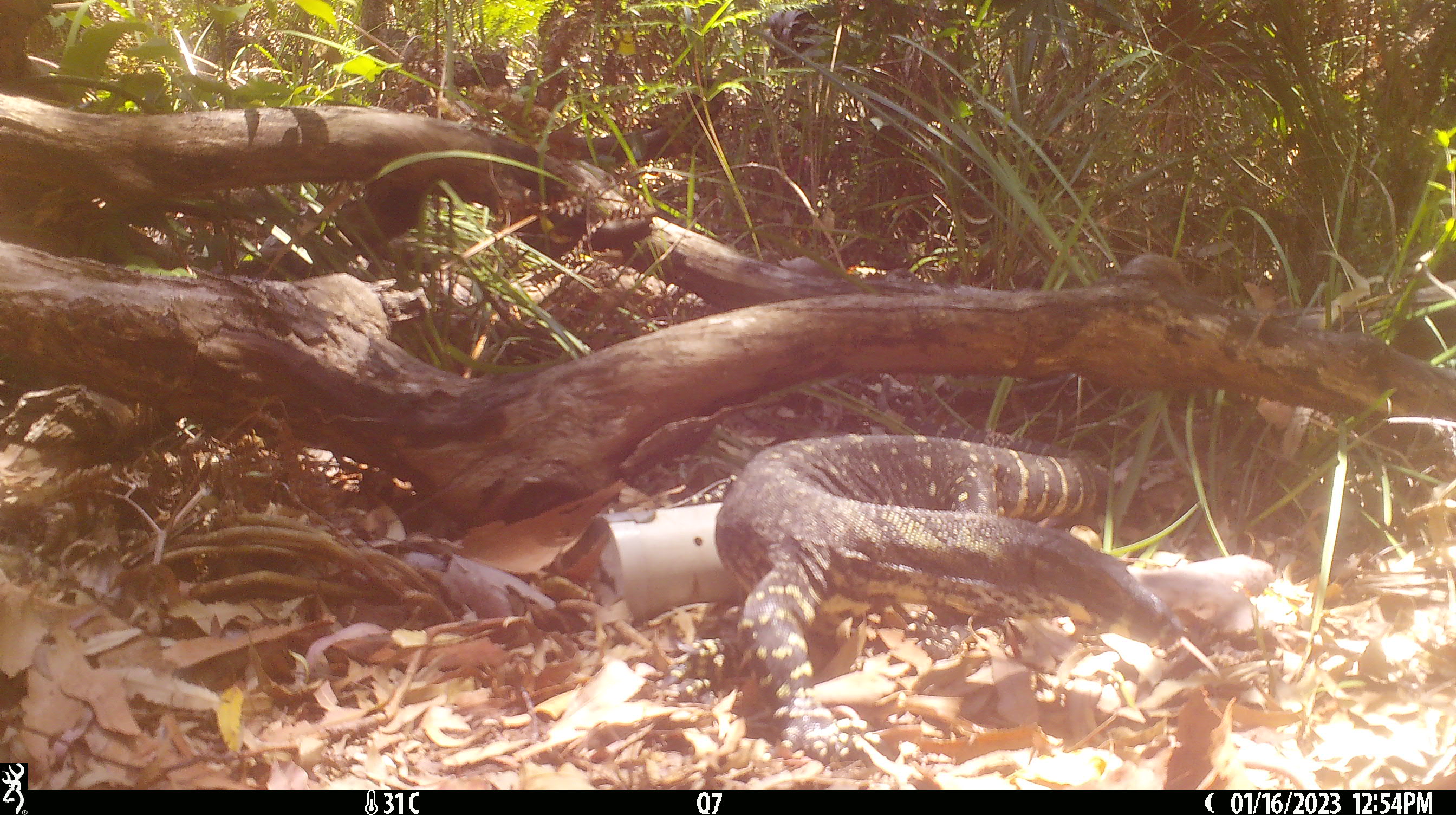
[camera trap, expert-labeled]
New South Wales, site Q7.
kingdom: Animalia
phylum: Chordata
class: Reptilia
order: Squamata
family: Varanidae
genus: Varanus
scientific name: Varanus varius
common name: lace monitor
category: goanna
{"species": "goanna (lace monitor) (Varanus varius)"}